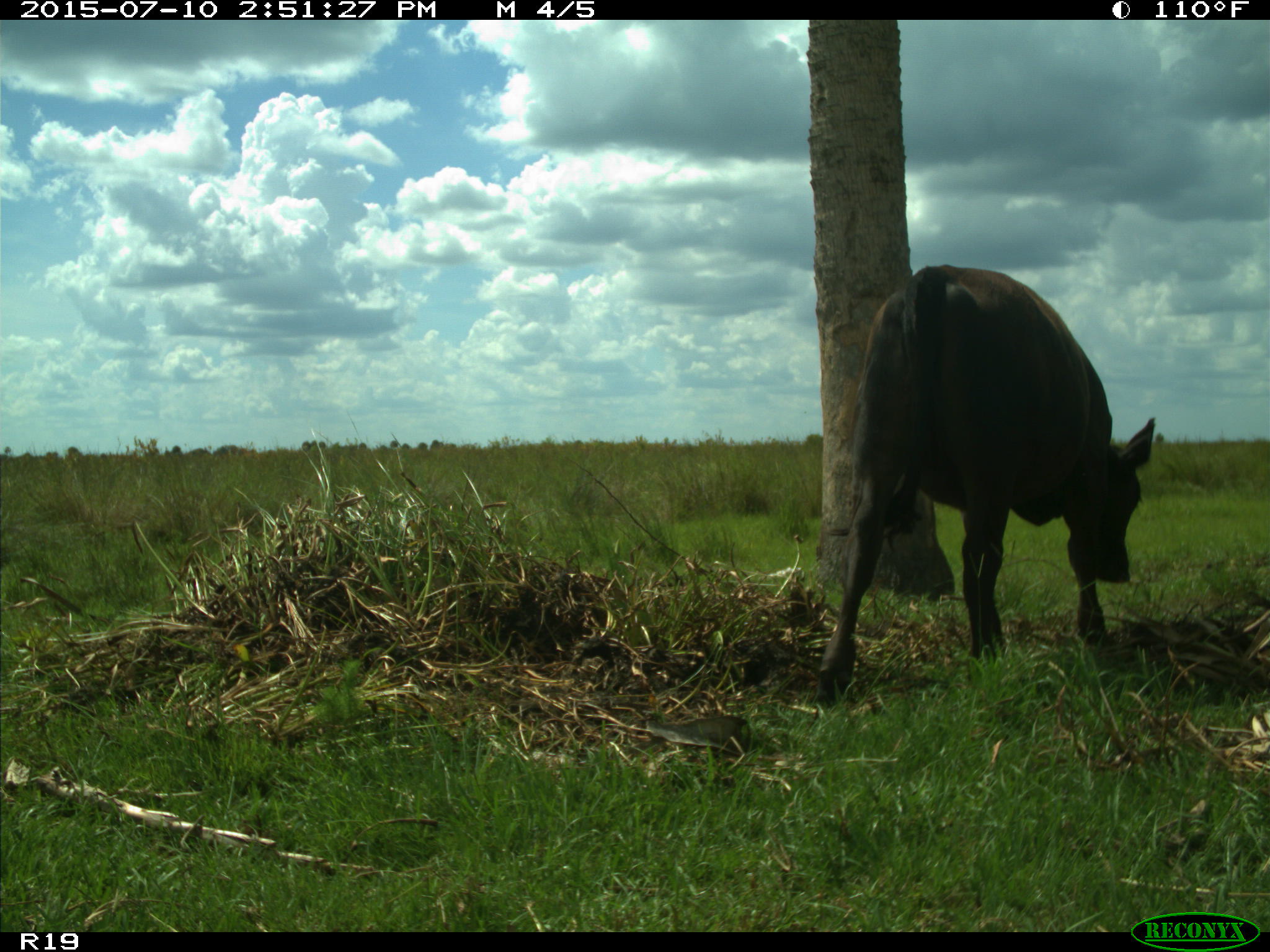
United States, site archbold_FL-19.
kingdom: Animalia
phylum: Chordata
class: Mammalia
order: Artiodactyla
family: Bovidae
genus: Bos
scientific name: Bos taurus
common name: domestic cow